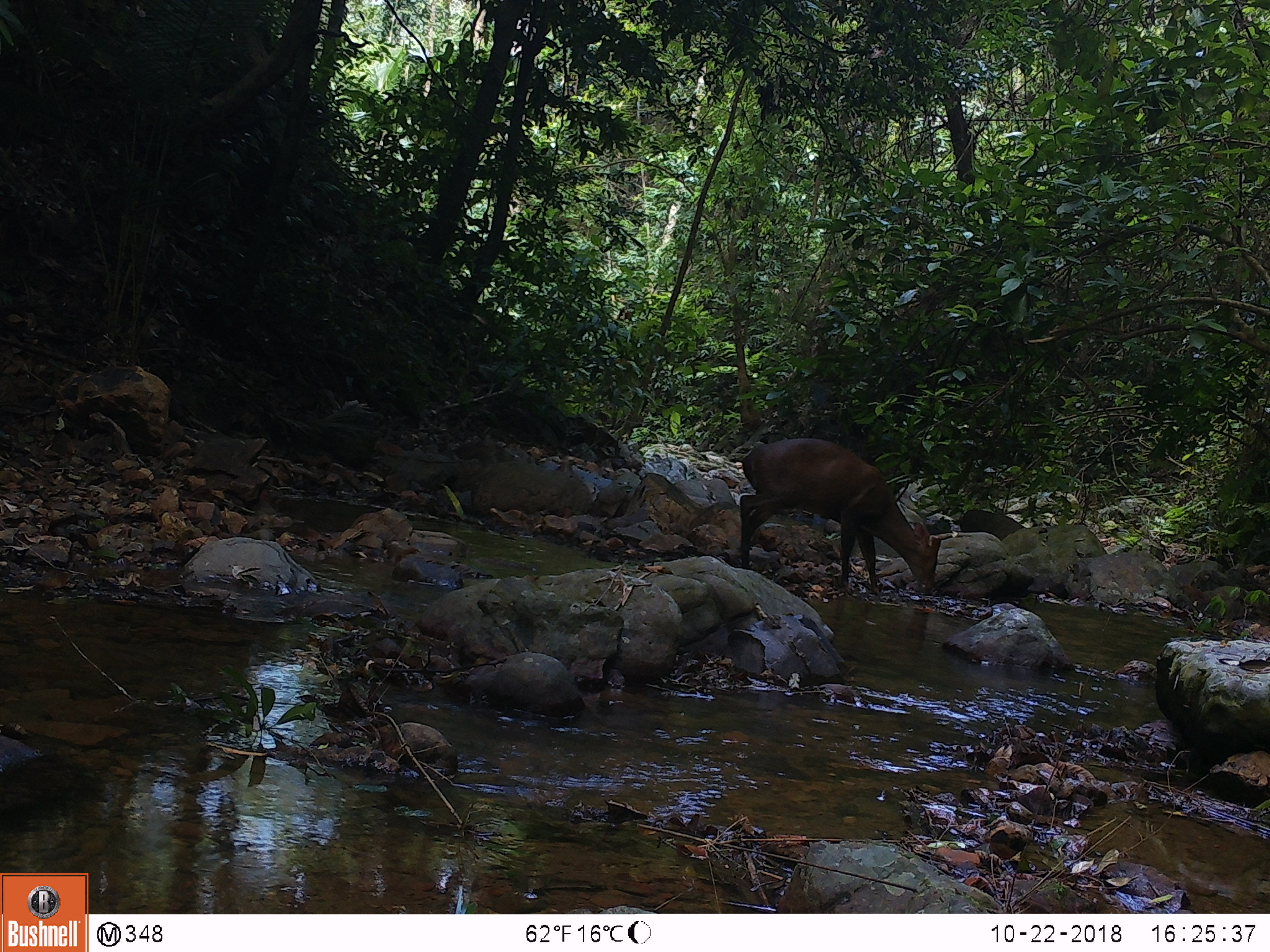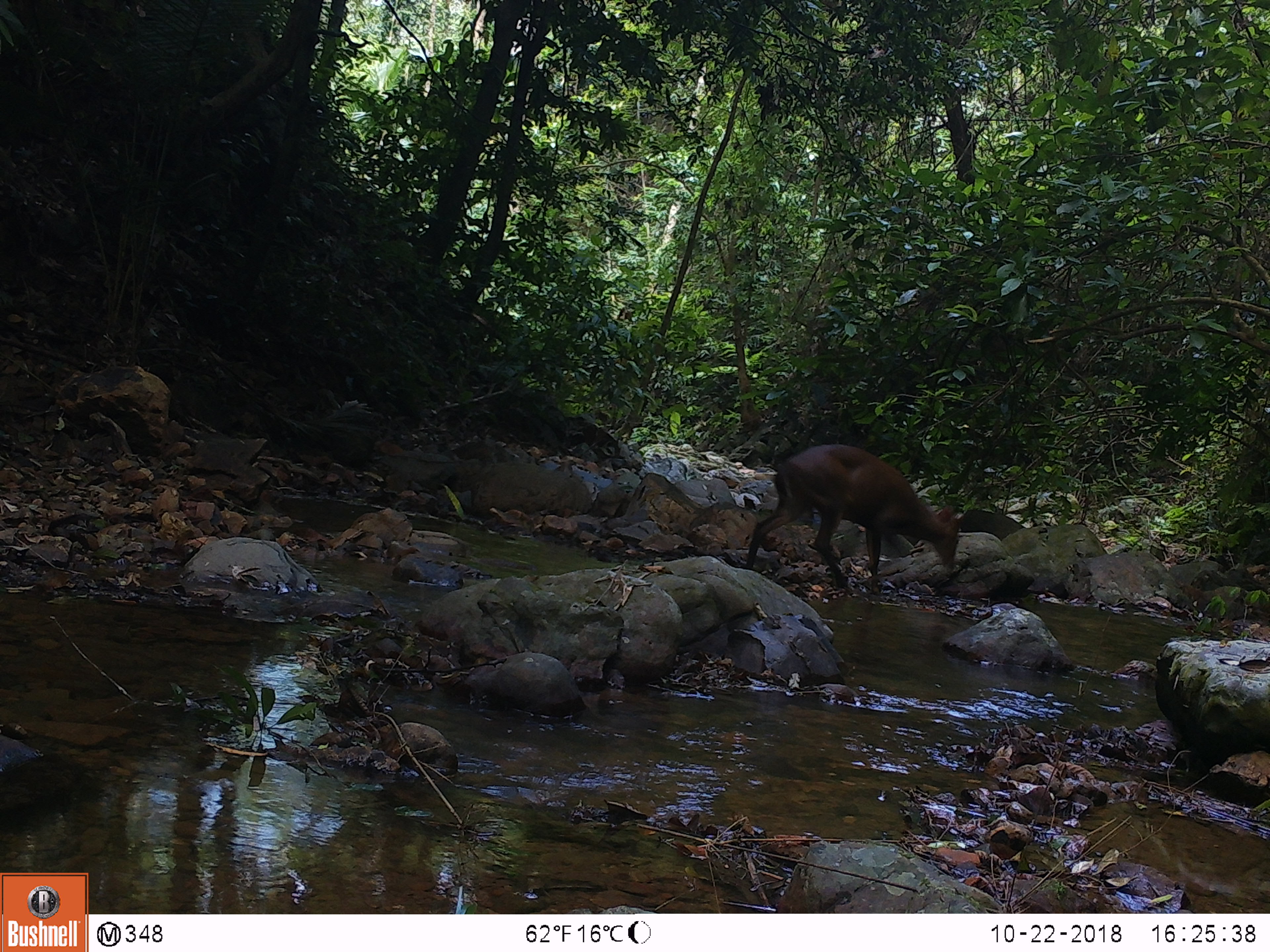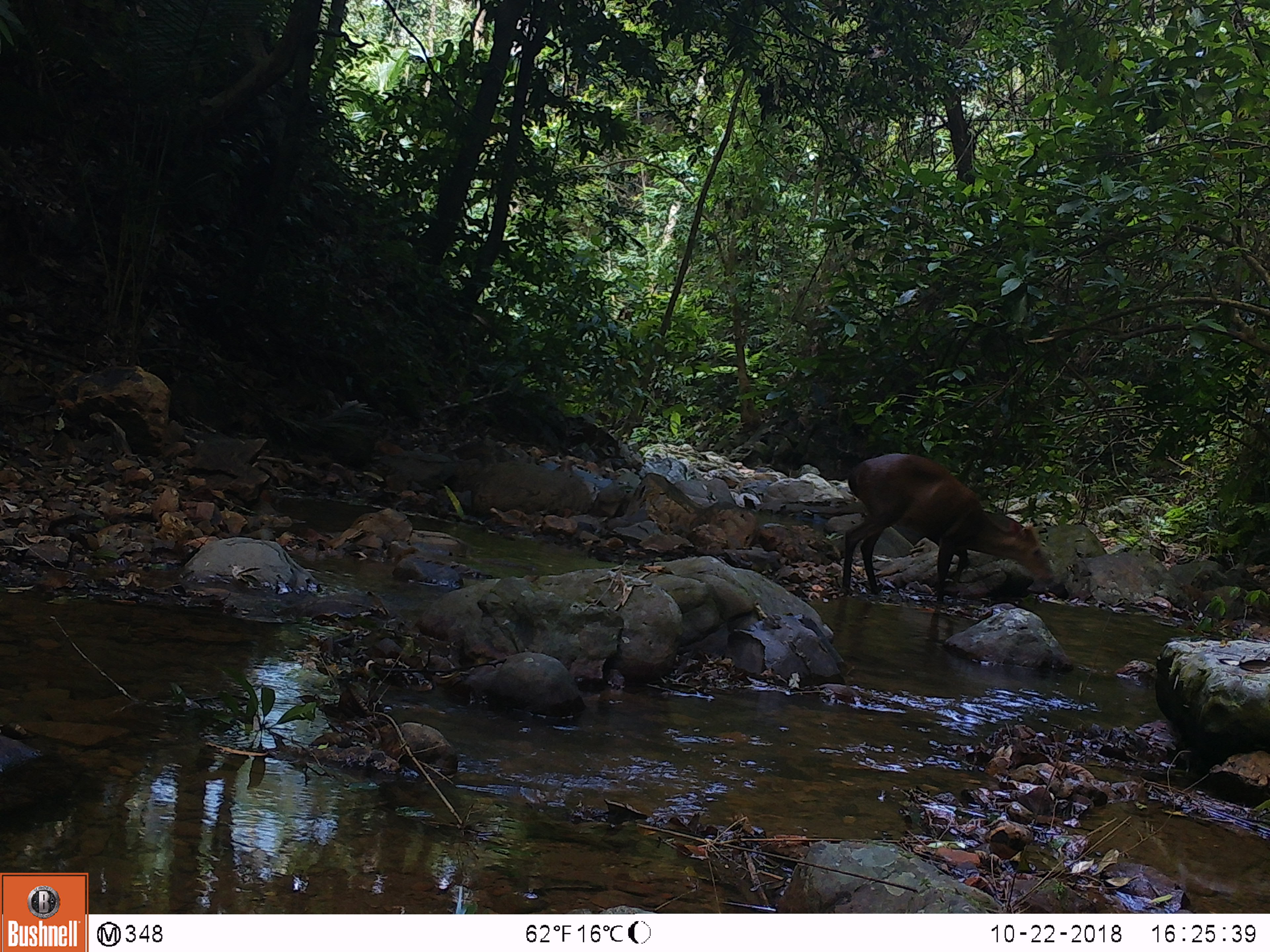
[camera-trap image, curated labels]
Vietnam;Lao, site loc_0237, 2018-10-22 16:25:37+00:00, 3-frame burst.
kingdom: Animalia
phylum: Chordata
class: Mammalia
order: Artiodactyla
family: Cervidae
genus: Muntiacus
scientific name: Muntiacus vuquangensis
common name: large-antlered muntjac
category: large antlered muntjac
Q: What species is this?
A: Large antlered muntjac (large-antlered muntjac) (Muntiacus vuquangensis).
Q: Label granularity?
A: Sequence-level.